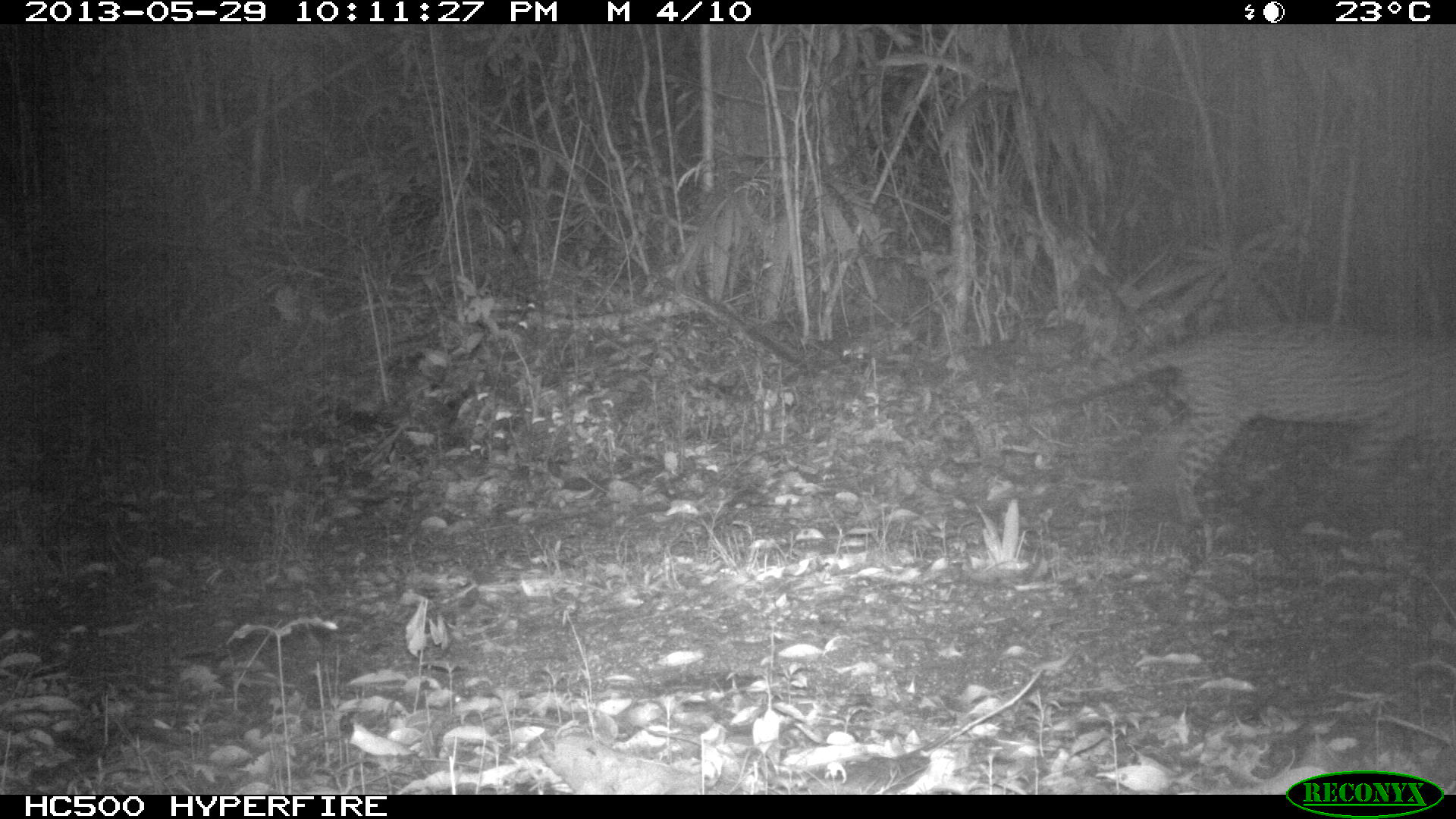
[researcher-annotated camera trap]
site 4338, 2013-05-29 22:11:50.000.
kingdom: Animalia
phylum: Chordata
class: Mammalia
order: Carnivora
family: Felidae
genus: Leopardus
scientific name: Leopardus pardalis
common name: ocelot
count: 1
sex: male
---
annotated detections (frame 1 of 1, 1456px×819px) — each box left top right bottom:
leopardus pardalis: 1023 324 1456 524